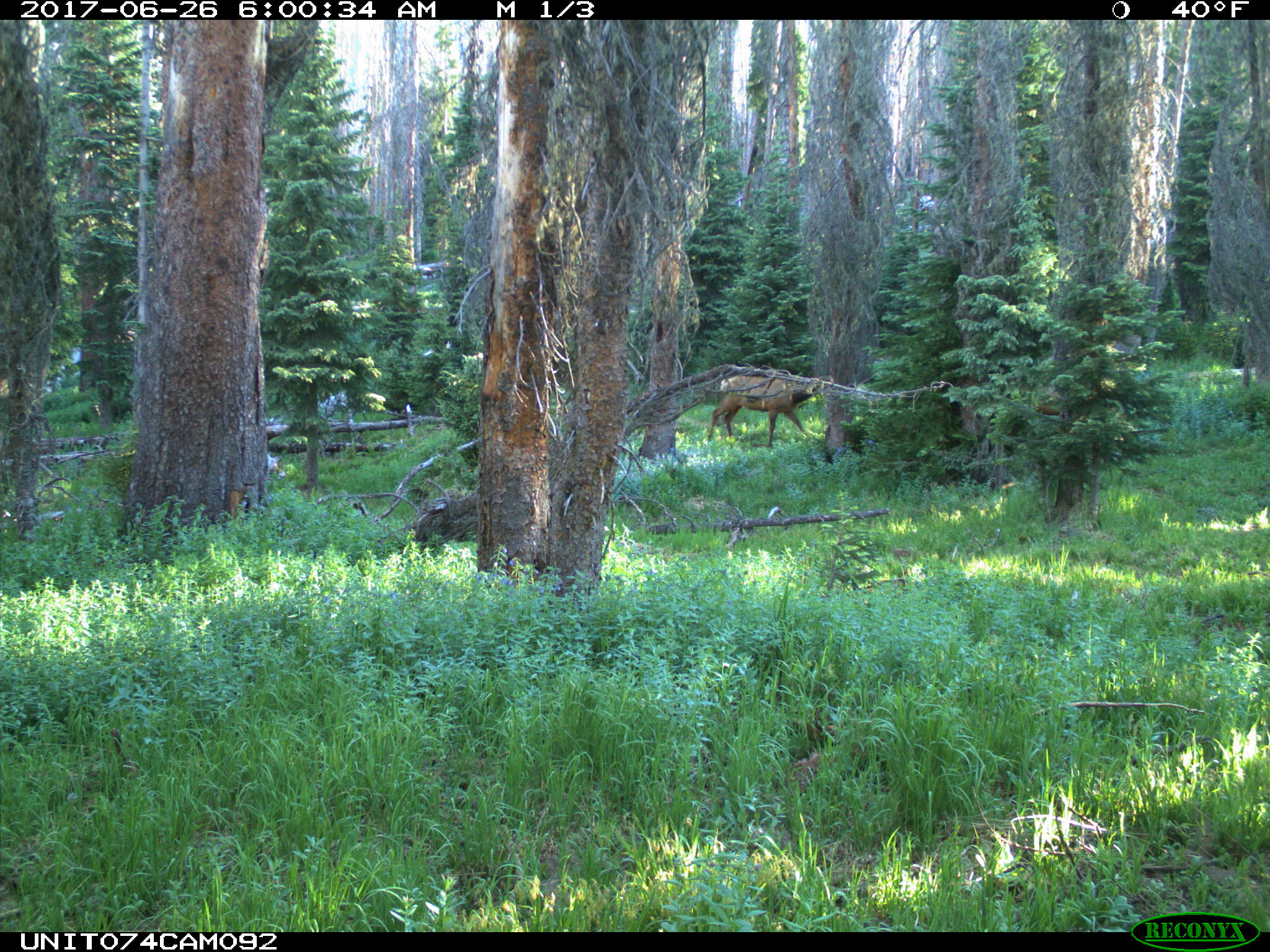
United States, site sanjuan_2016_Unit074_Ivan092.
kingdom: Animalia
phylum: Chordata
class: Mammalia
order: Artiodactyla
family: Cervidae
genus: Cervus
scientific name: Cervus elaphus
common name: red deer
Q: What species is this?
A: Cervus elaphus (red deer).